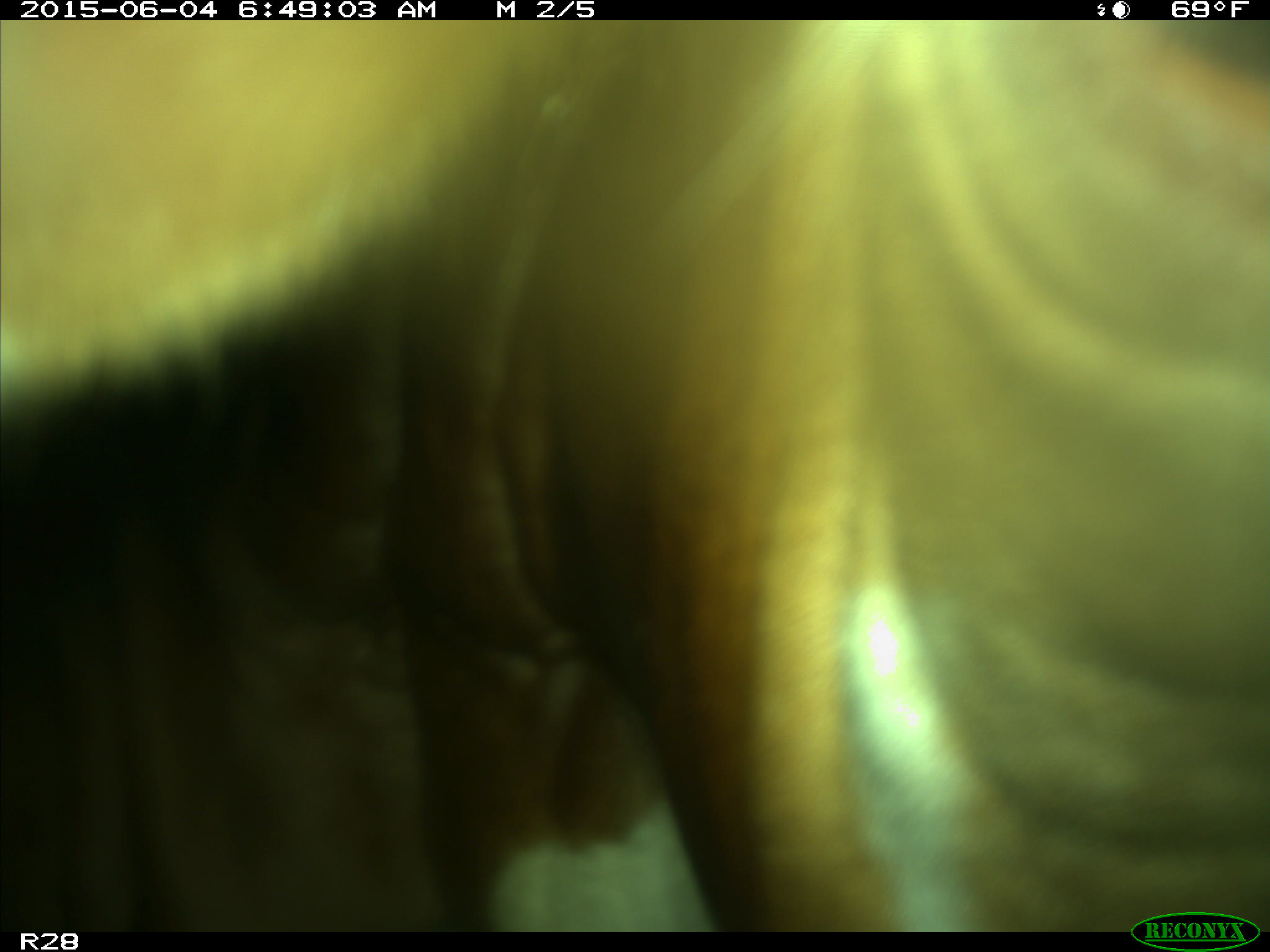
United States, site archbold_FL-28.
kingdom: Animalia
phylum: Chordata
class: Mammalia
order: Artiodactyla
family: Bovidae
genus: Bos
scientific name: Bos taurus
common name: domestic cow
Bos taurus (domestic cow).